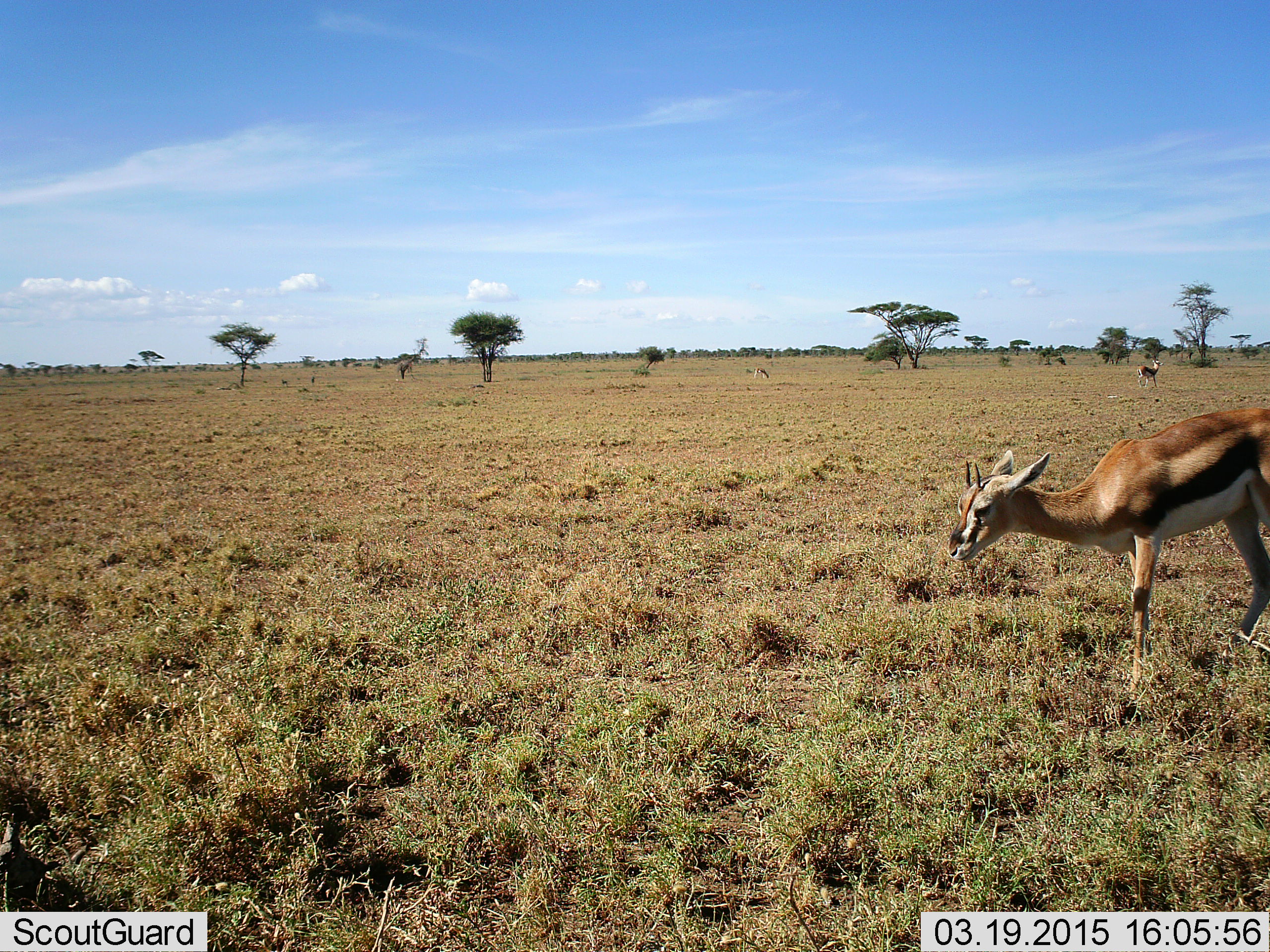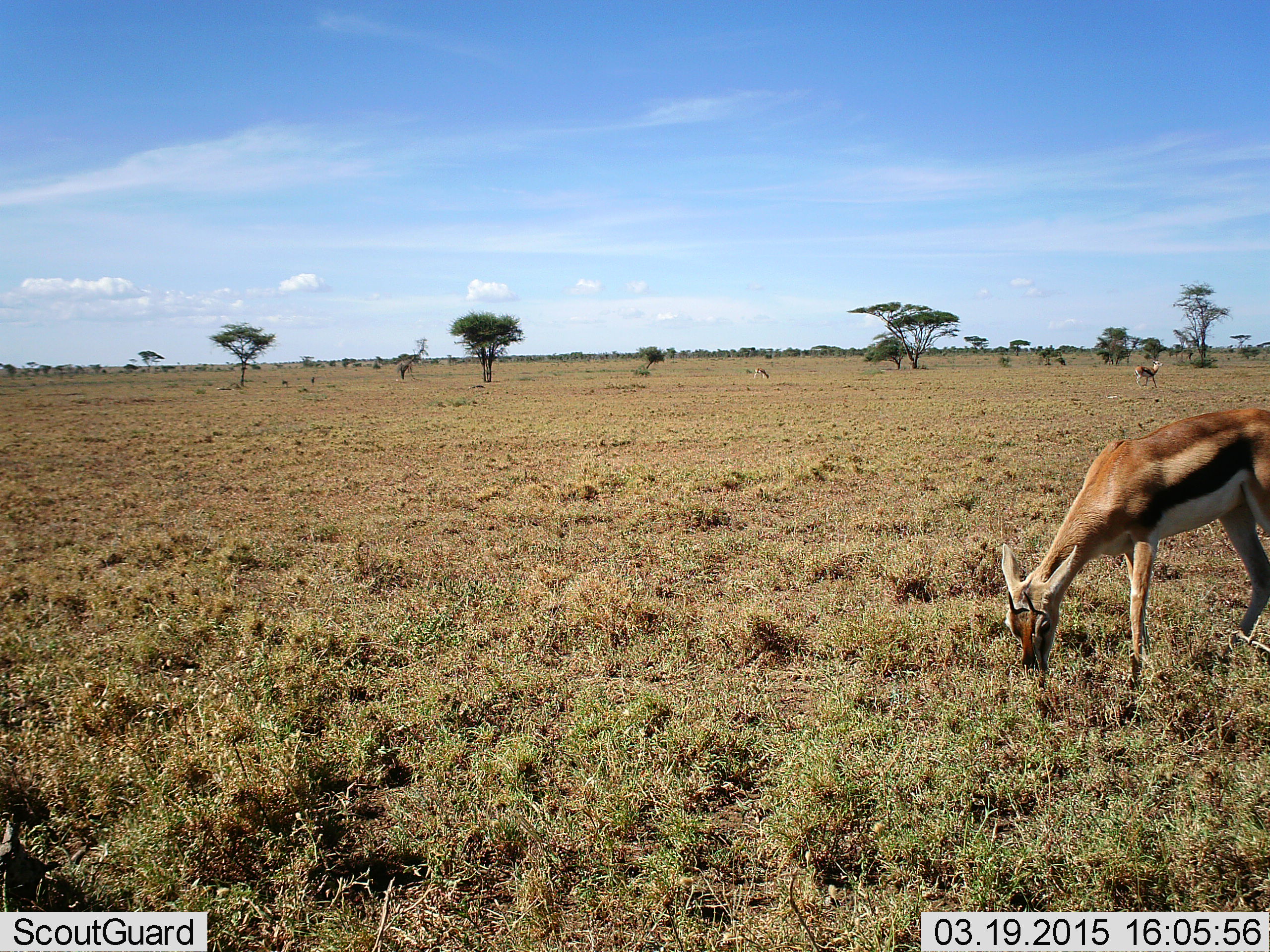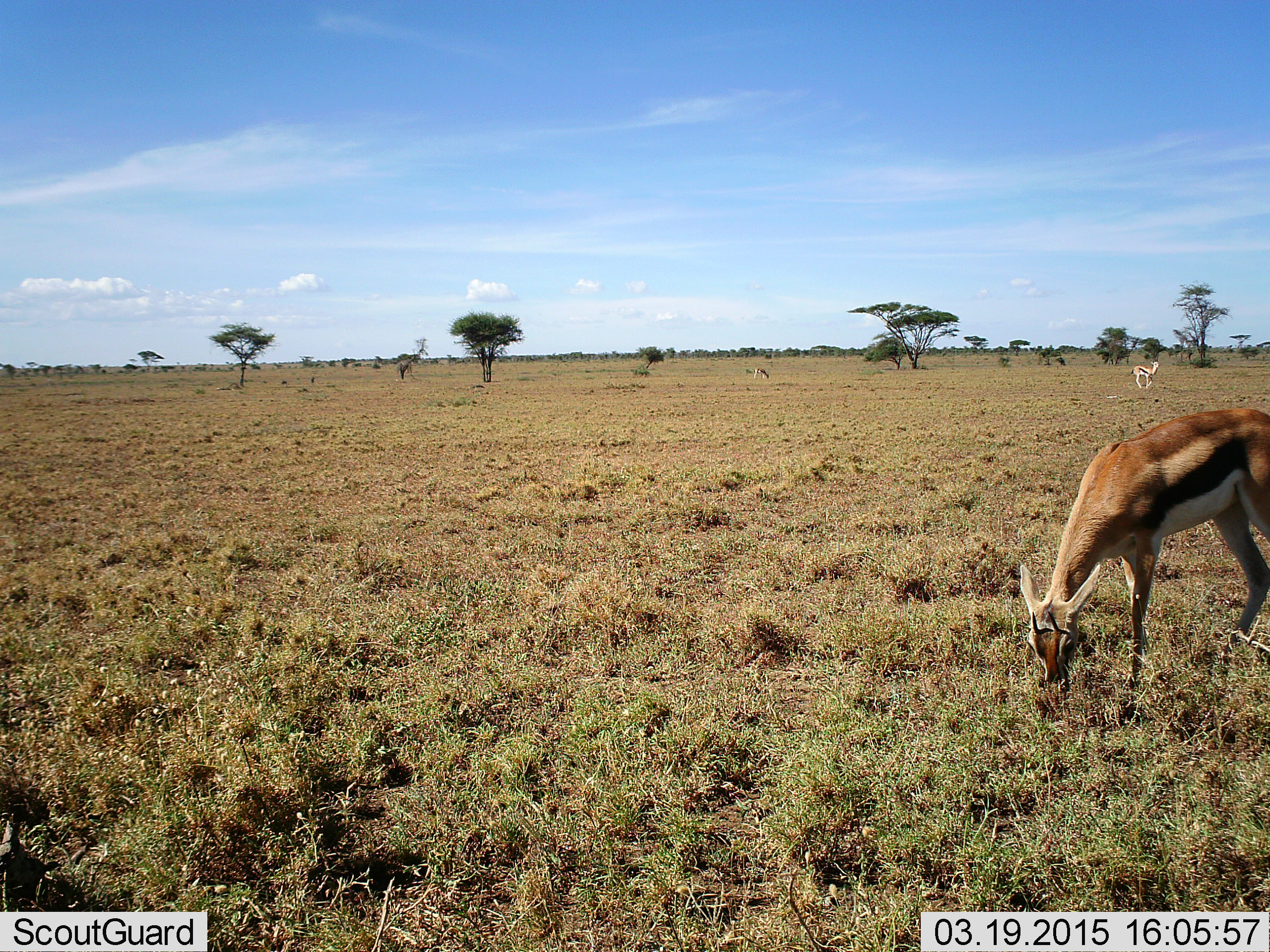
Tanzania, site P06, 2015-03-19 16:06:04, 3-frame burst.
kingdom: Animalia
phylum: Chordata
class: Mammalia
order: Artiodactyla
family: Bovidae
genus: Eudorcas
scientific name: Eudorcas thomsonii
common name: thomson's gazelle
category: gazellethomsons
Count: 2.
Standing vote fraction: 50%.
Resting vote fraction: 0%.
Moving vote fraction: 30%.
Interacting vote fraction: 0%.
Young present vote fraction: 0%.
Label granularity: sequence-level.